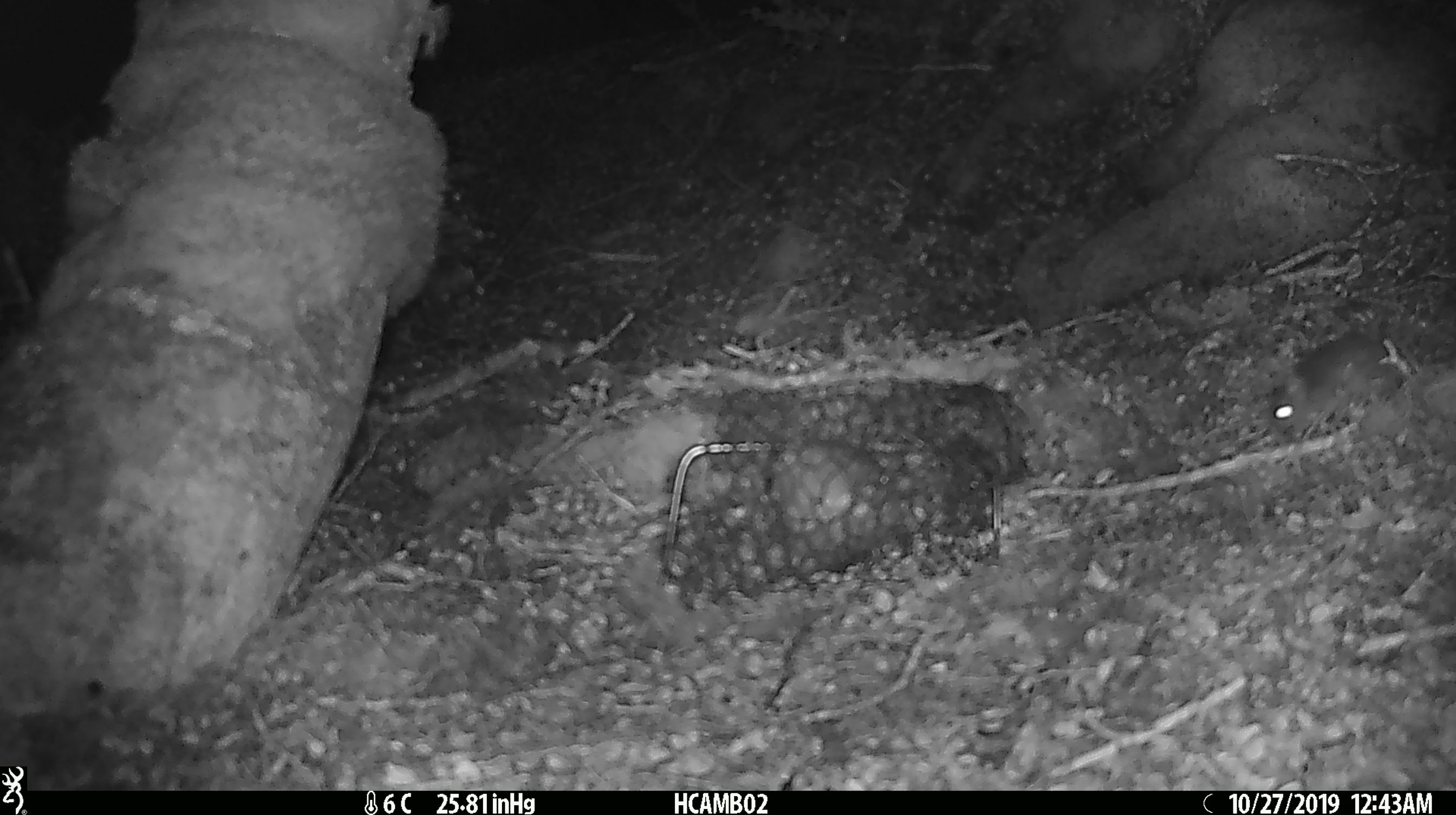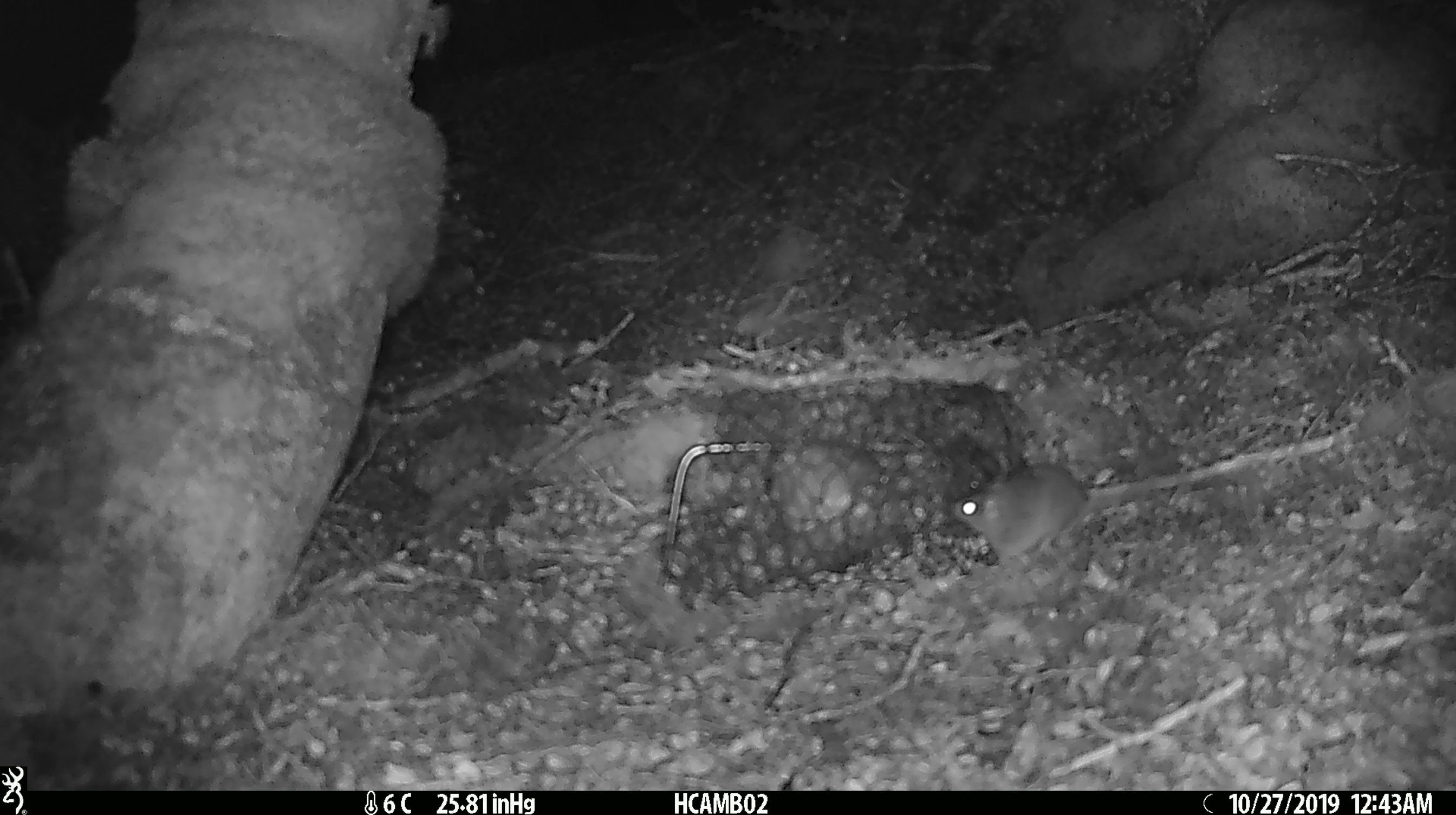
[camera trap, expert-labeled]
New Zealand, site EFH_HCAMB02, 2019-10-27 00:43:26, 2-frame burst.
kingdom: Animalia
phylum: Chordata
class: Mammalia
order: Rodentia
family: Muridae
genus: Mus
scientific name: Mus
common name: mouse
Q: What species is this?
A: Mouse (Mus).